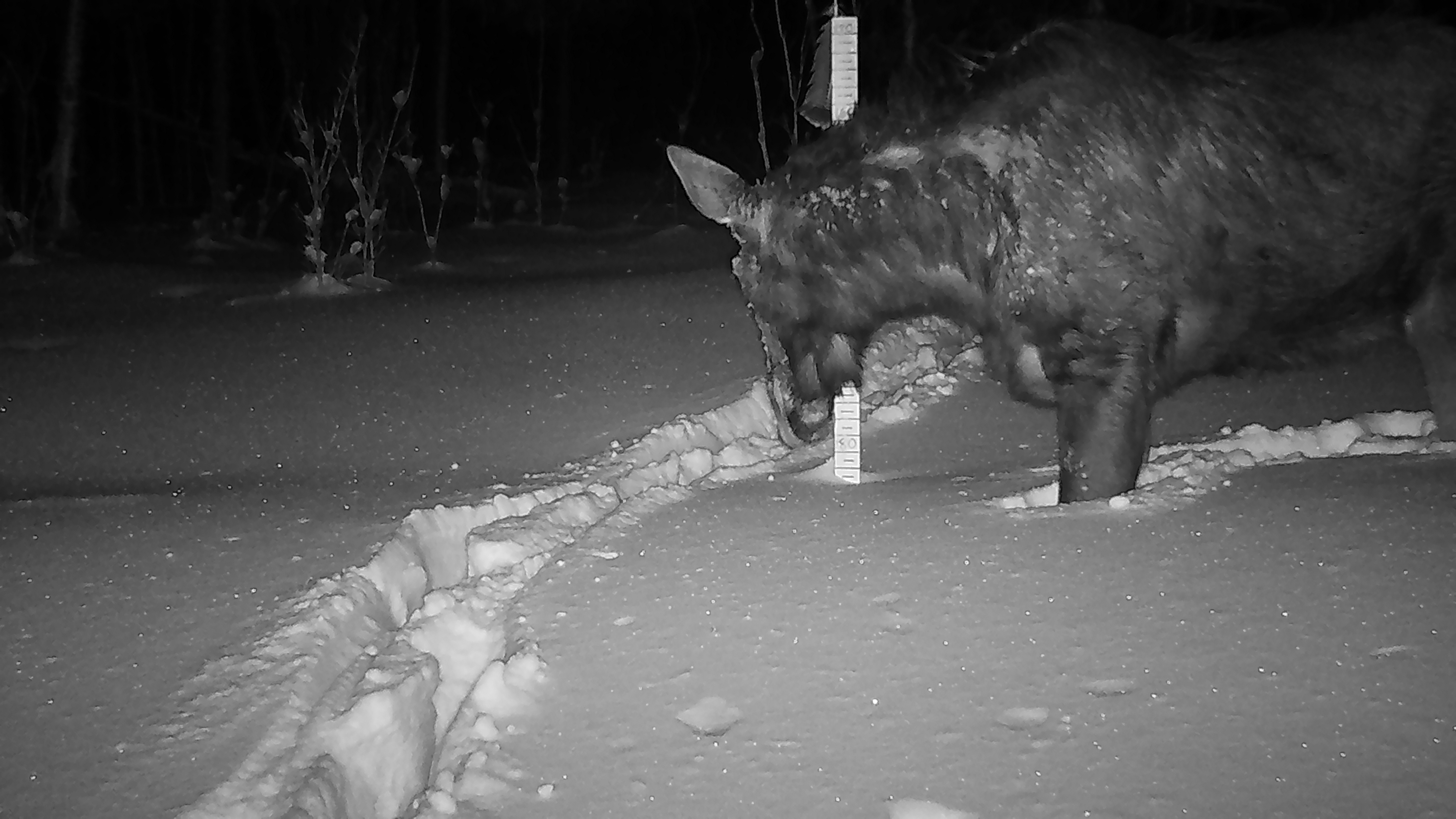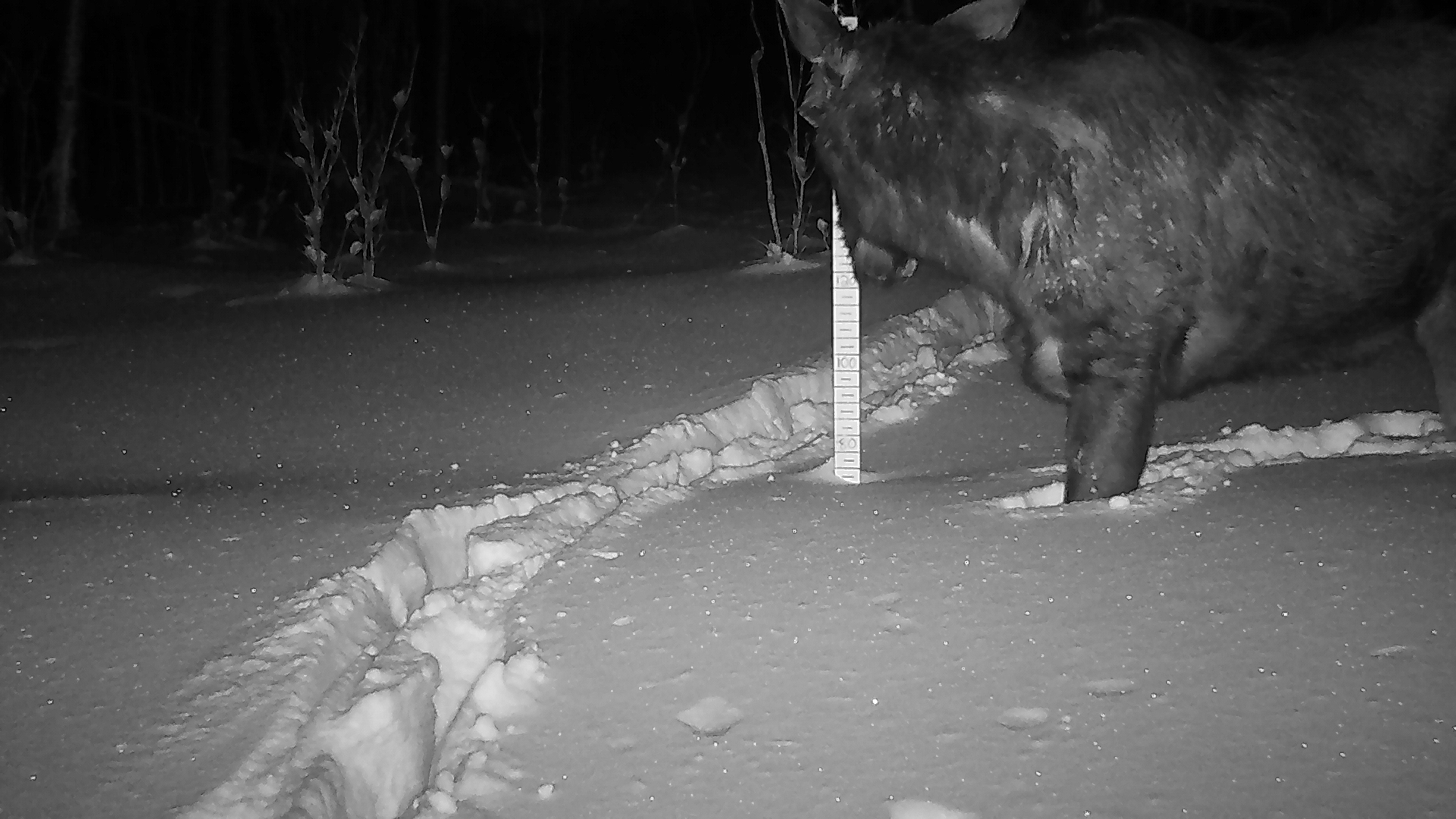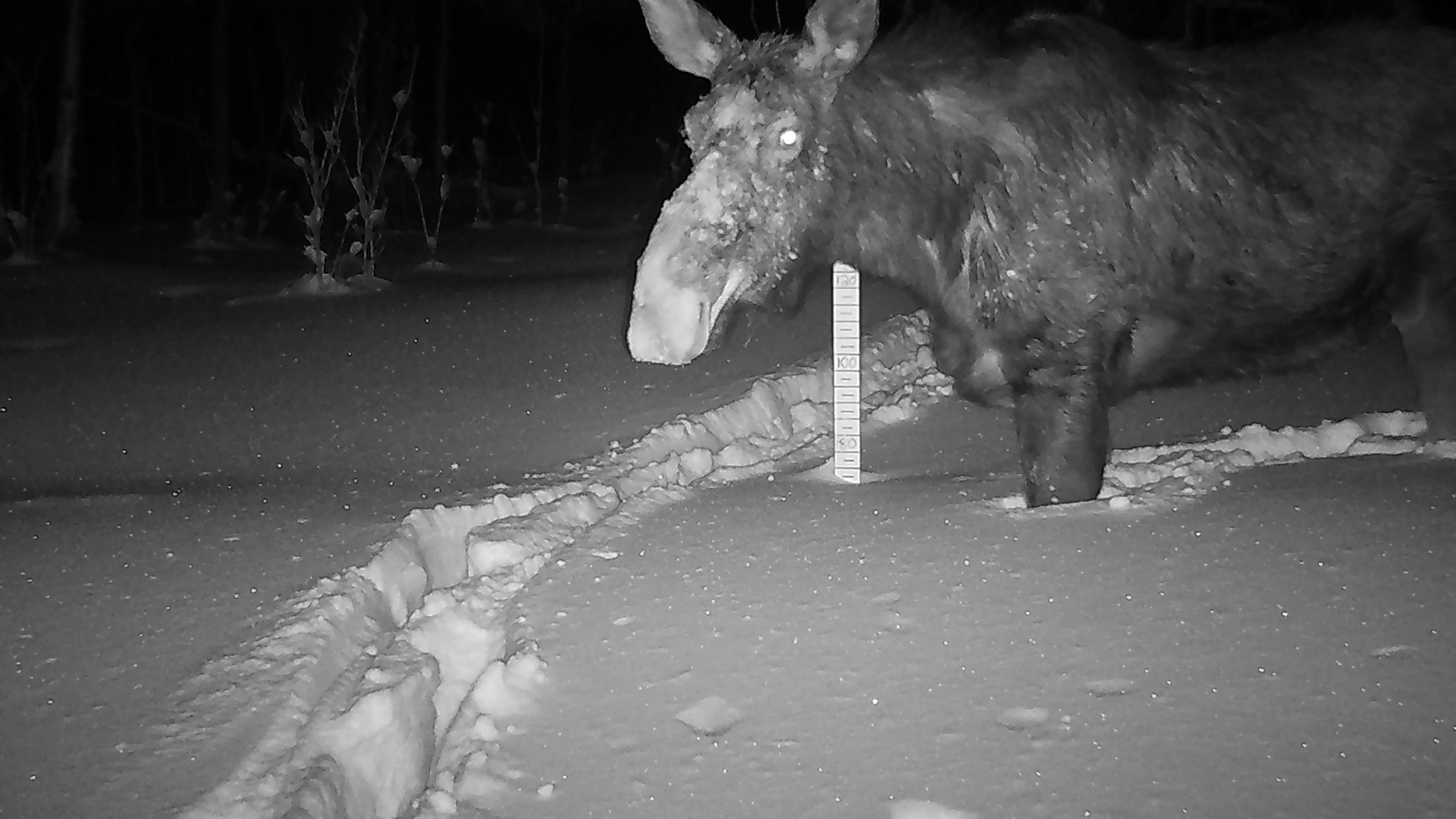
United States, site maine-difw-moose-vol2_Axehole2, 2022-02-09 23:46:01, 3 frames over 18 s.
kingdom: Animalia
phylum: Chordata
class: Mammalia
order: Artiodactyla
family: Cervidae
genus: Alces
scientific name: Alces alces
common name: moose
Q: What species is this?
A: Moose (Alces alces).